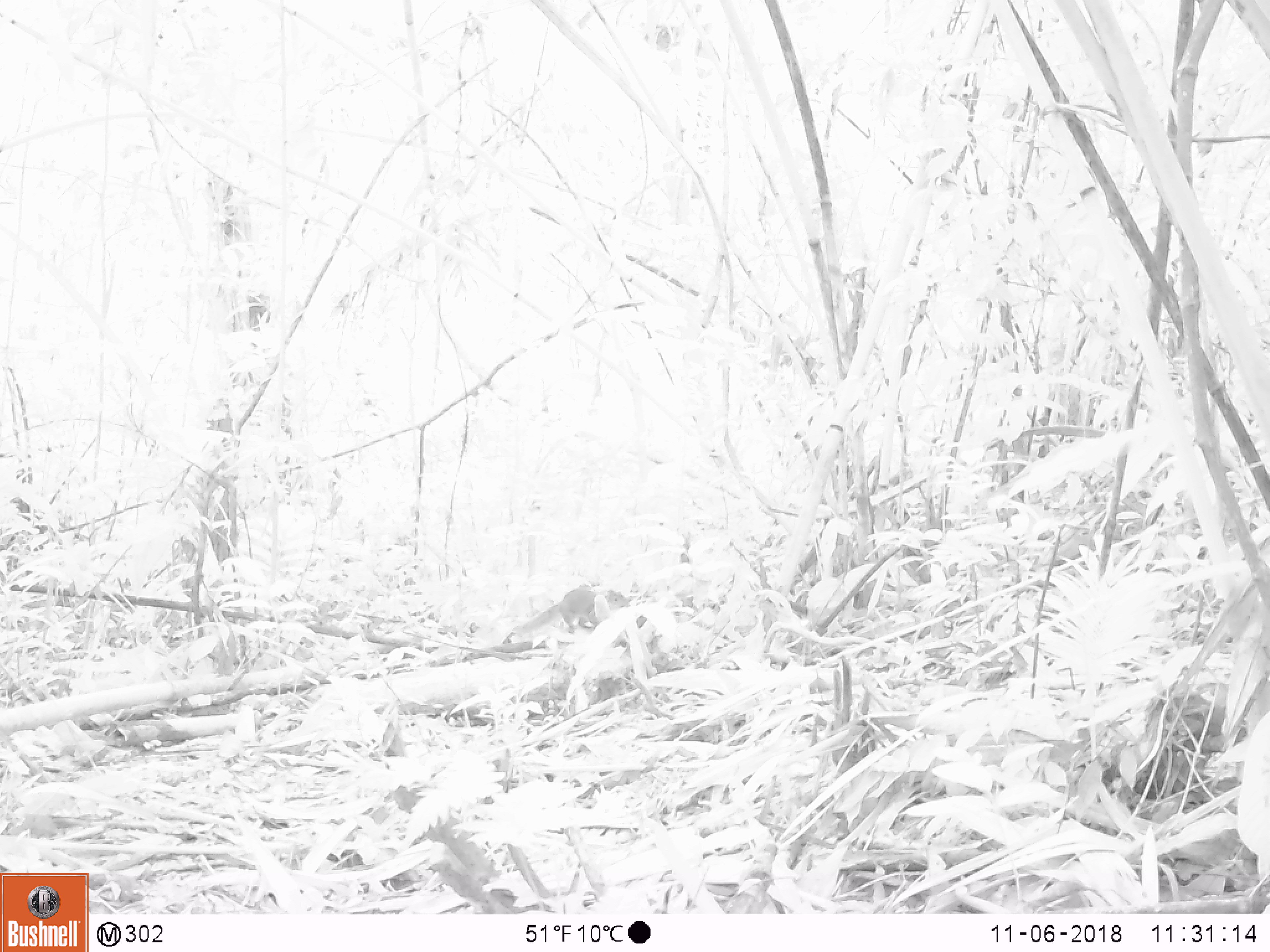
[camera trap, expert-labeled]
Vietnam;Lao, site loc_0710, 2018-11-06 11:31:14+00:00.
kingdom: Animalia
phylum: Chordata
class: Mammalia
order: Rodentia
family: Sciuridae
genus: Dremomys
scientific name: Dremomys rufigenis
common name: red-cheeked squirrel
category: red cheeked squirrel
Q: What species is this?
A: Red cheeked squirrel (red-cheeked squirrel) (Dremomys rufigenis).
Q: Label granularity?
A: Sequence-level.